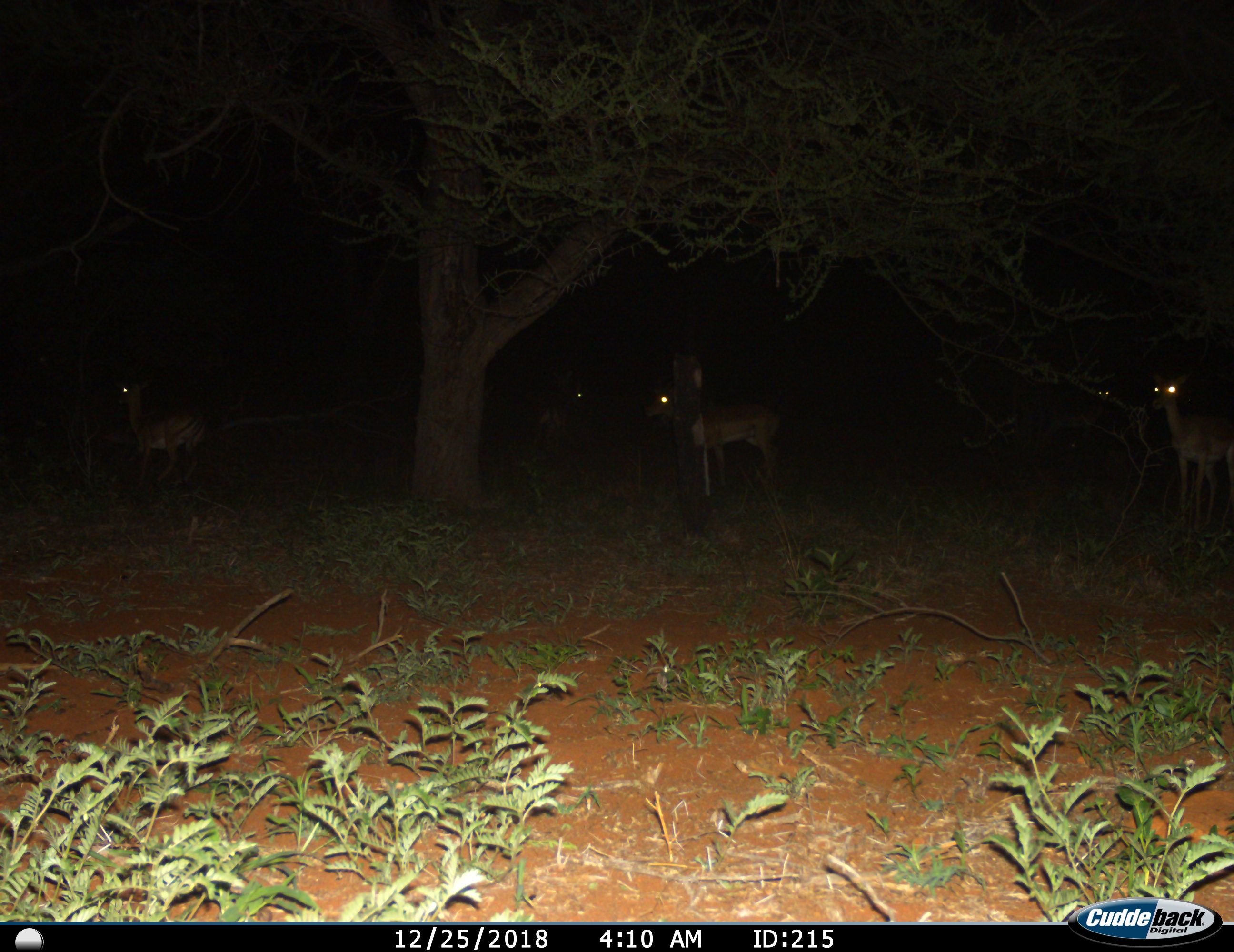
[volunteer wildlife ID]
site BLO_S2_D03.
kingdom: Animalia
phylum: Chordata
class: Mammalia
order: Artiodactyla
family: Bovidae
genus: Aepyceros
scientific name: Aepyceros melampus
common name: impala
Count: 5.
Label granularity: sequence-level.